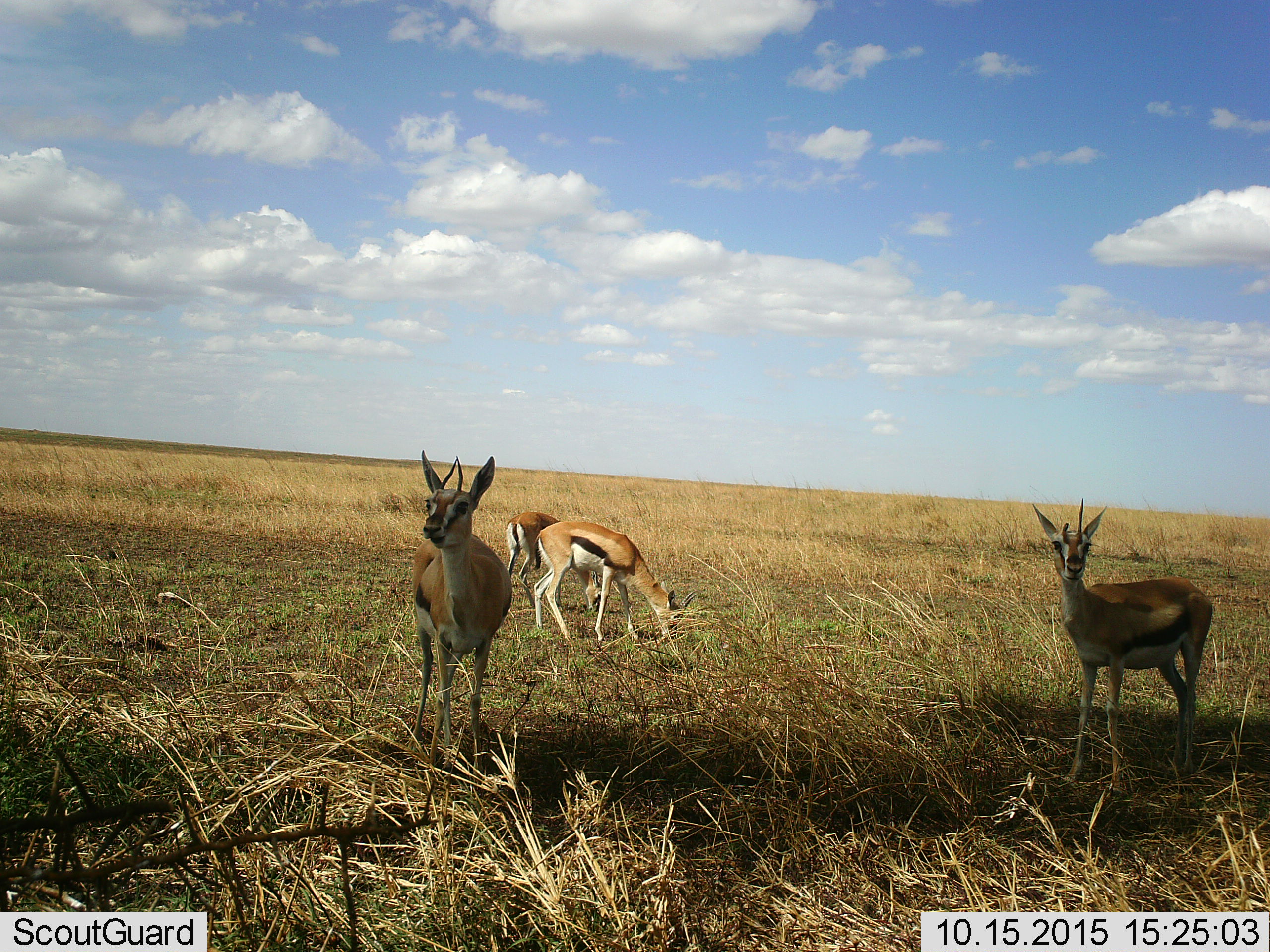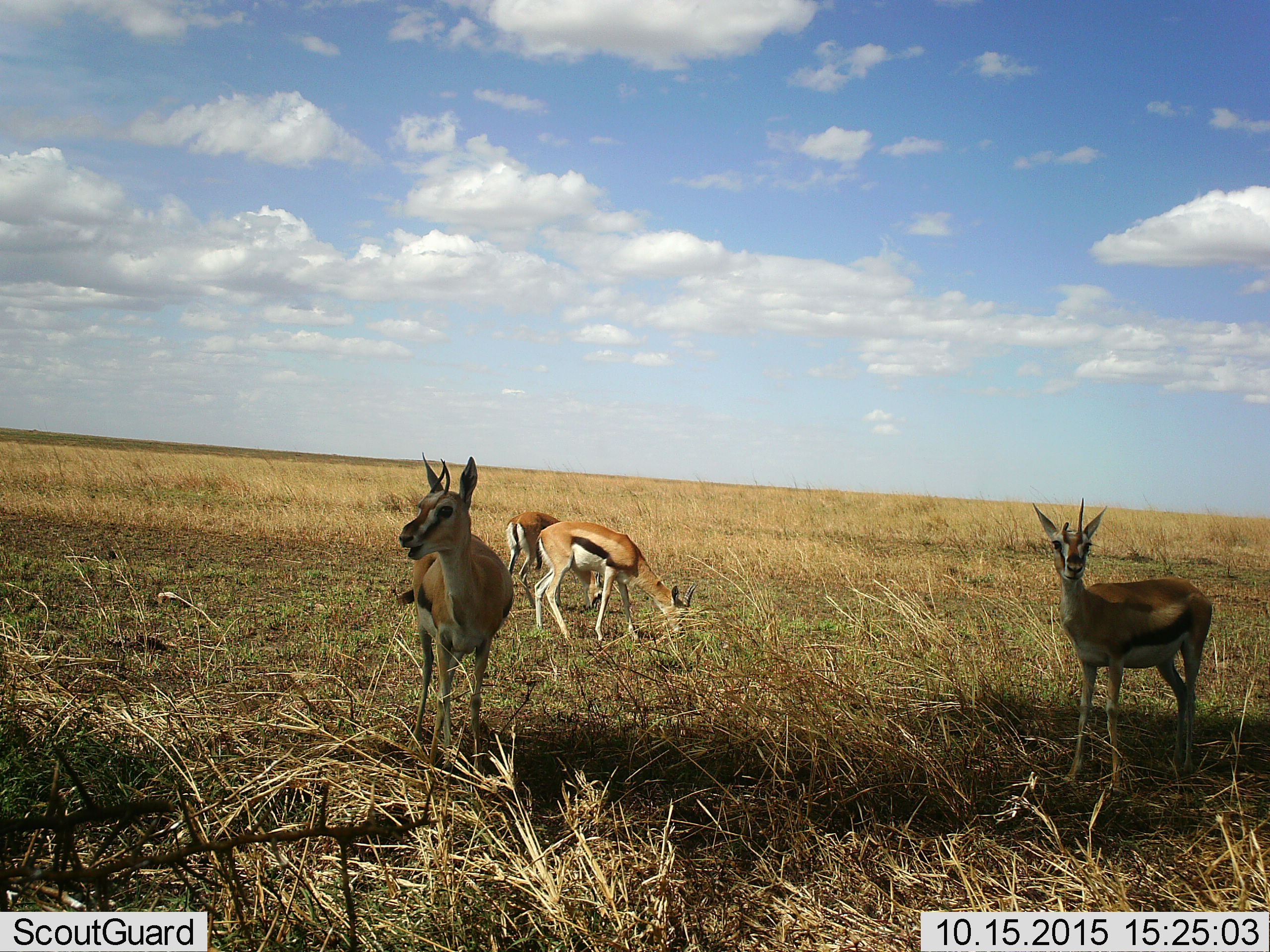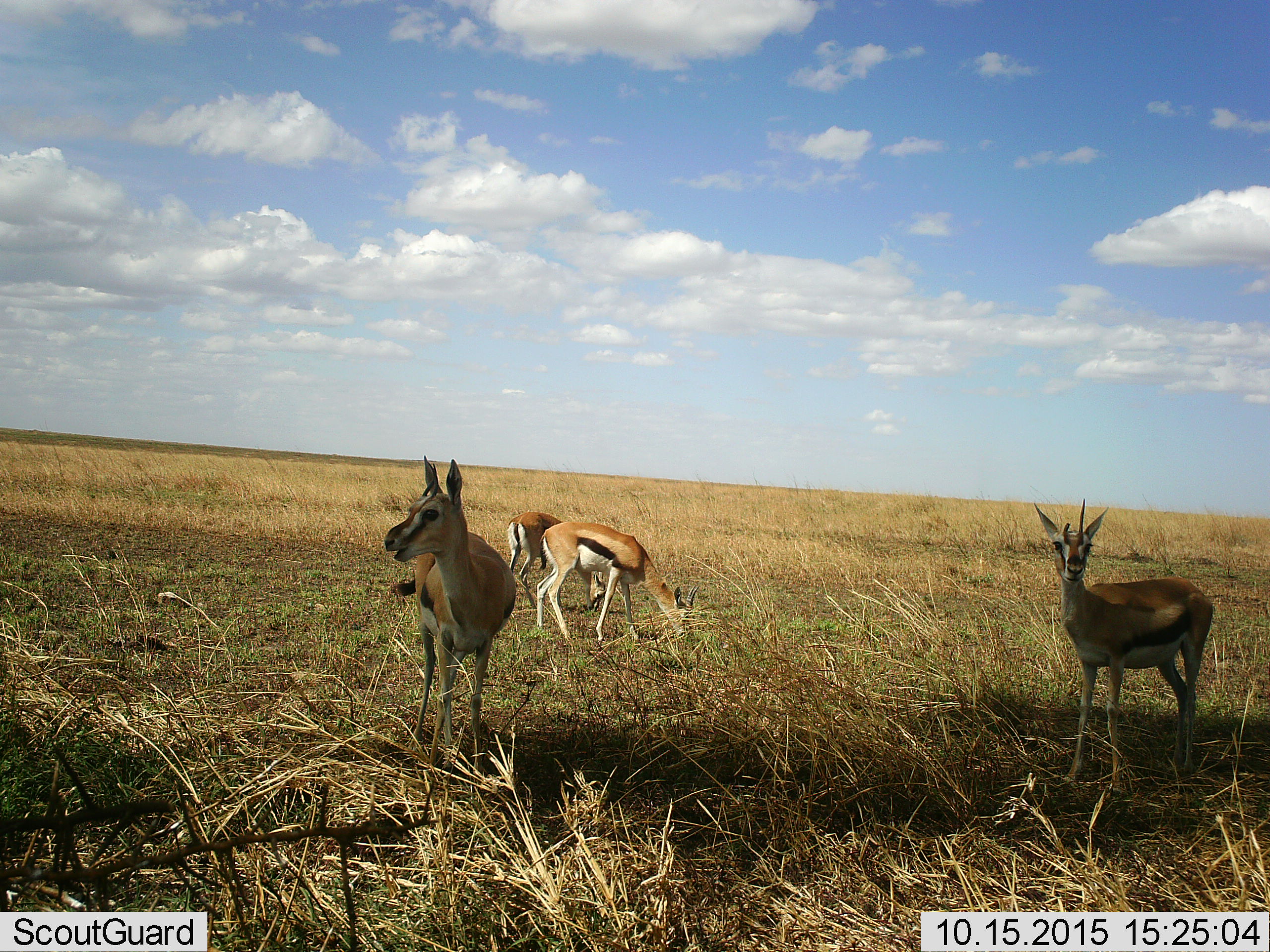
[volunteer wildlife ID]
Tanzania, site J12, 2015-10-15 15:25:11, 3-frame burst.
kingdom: Animalia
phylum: Chordata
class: Mammalia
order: Artiodactyla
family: Bovidae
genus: Eudorcas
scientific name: Eudorcas thomsonii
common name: thomson's gazelle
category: gazellethomsons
Gazellethomsons (thomson's gazelle) (Eudorcas thomsonii), count 4. Behavior (volunteer vote fractions): standing 100%, resting 0%, moving 11%, interacting 0%. Young present (vote fraction): 0%. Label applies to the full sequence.